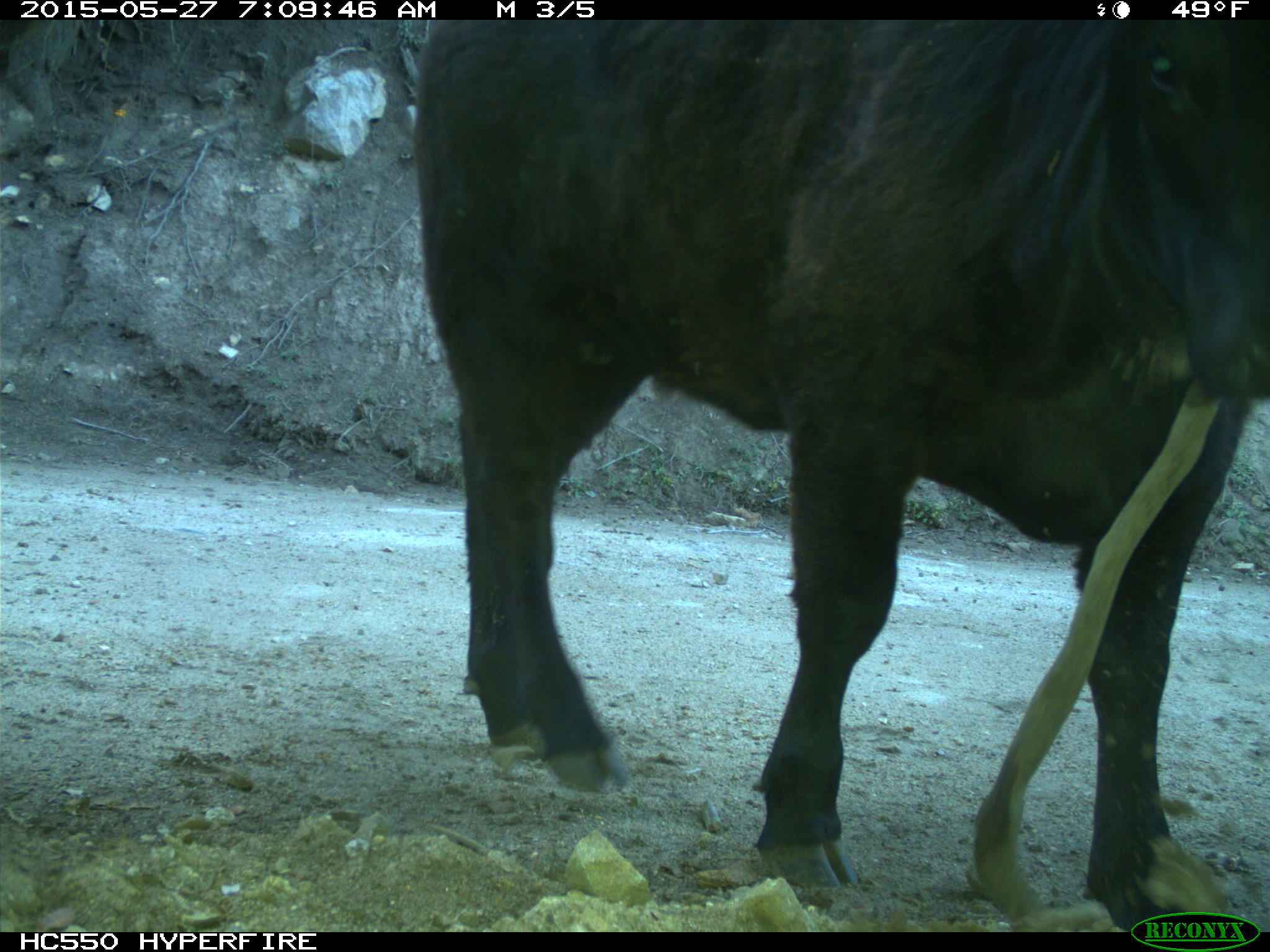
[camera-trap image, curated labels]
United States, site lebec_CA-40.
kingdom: Animalia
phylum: Chordata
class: Mammalia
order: Artiodactyla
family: Bovidae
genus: Bos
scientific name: Bos taurus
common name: domestic cow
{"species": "Bos taurus (domestic cow)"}